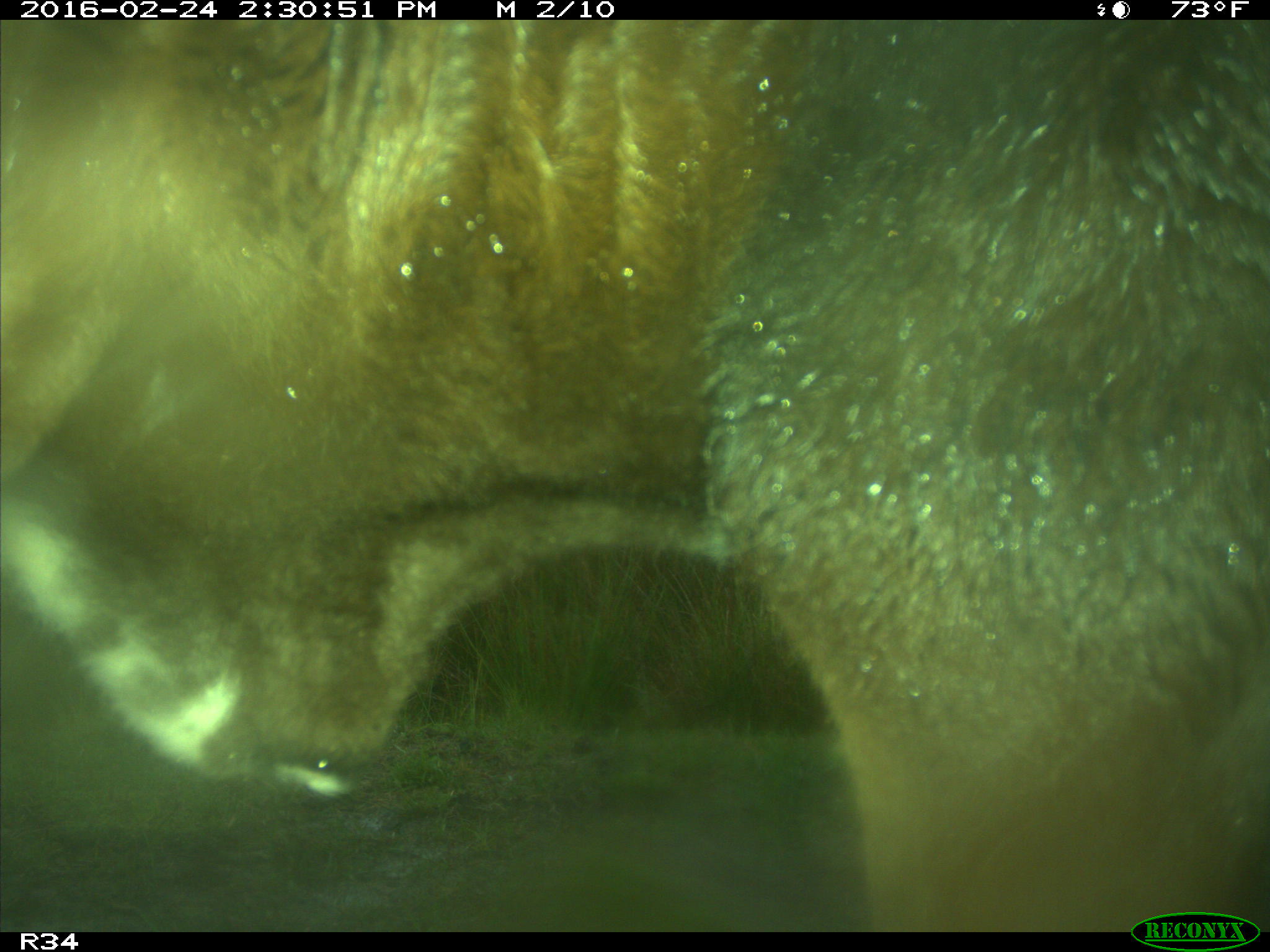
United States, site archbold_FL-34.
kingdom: Animalia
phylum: Chordata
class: Mammalia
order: Artiodactyla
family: Bovidae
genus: Bos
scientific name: Bos taurus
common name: domestic cow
Bos taurus (domestic cow).